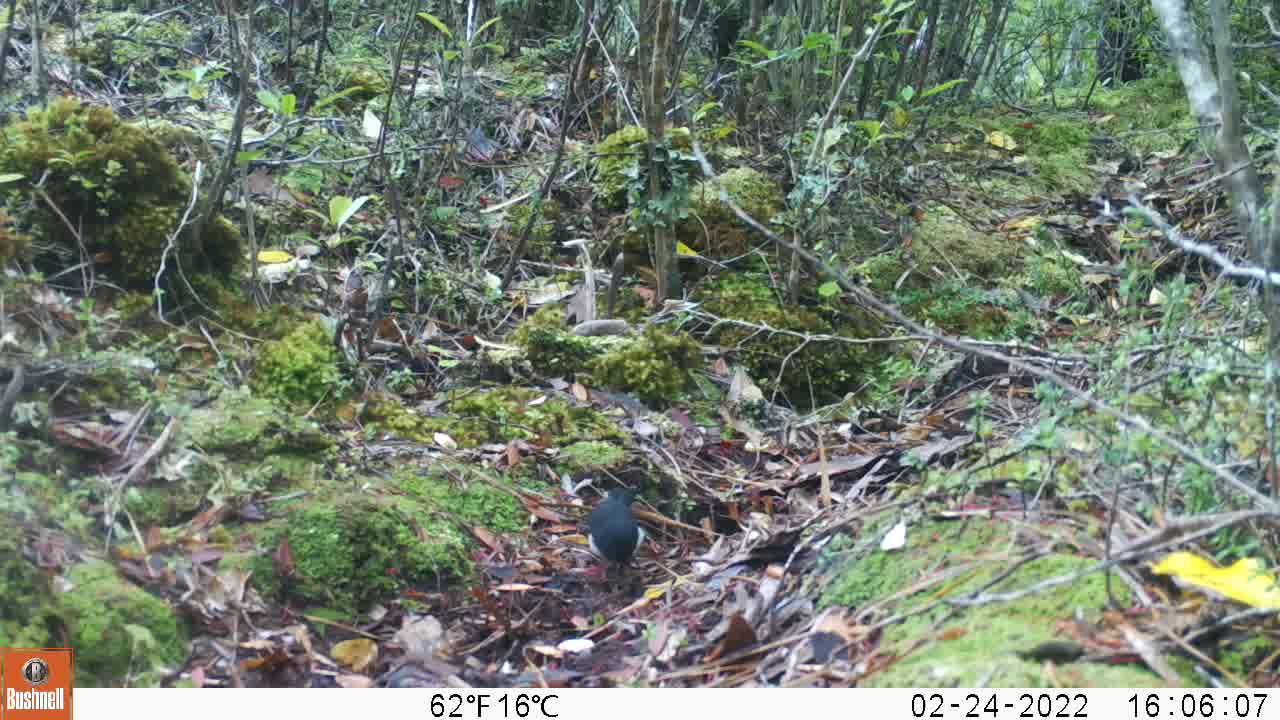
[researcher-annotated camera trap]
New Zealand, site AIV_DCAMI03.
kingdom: Animalia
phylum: Chordata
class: Aves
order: Passeriformes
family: Petroicidae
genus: Petroica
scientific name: Petroica macrocephala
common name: tomtit